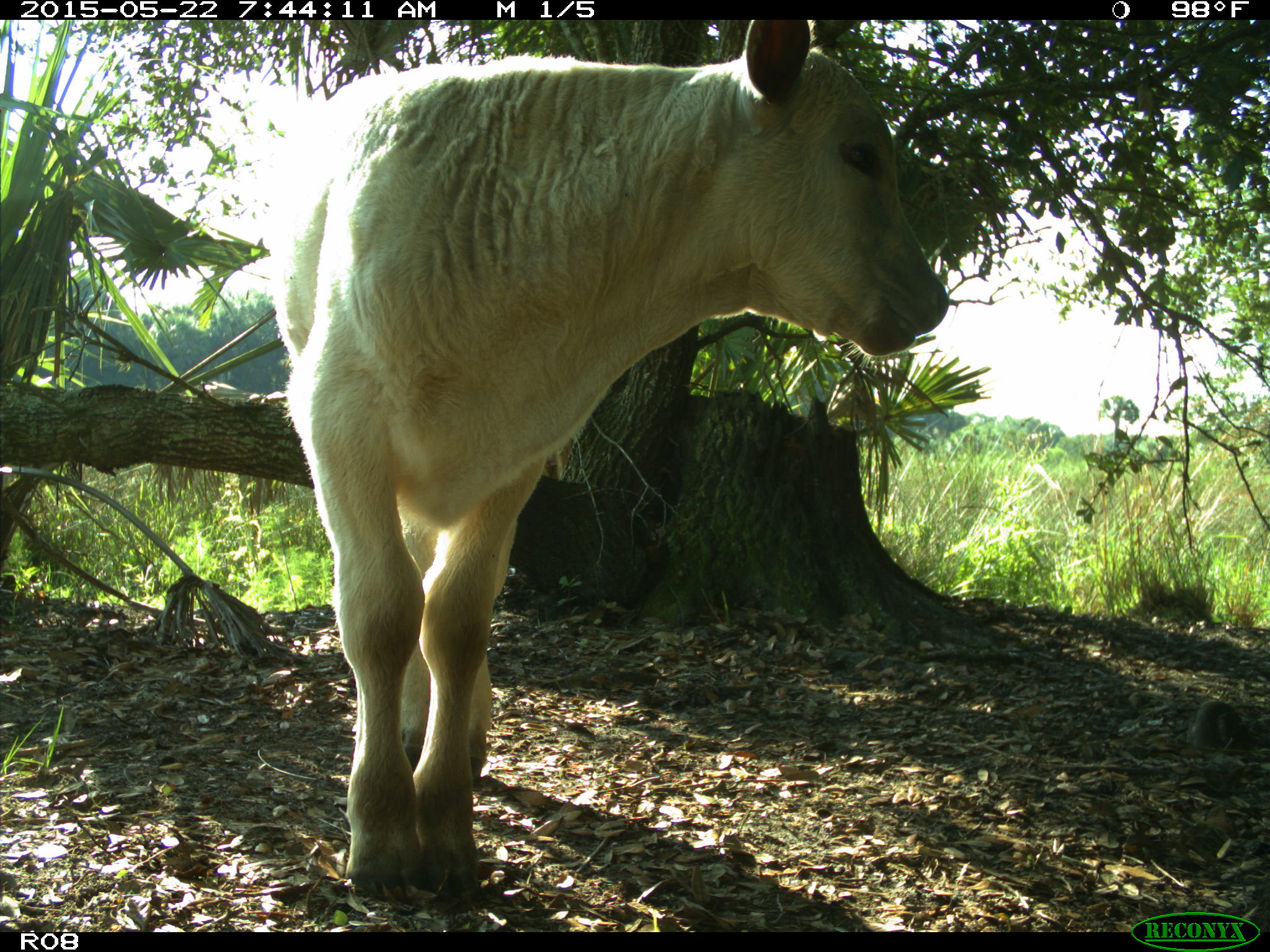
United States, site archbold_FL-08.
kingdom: Animalia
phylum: Chordata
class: Mammalia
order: Artiodactyla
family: Bovidae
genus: Bos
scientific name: Bos taurus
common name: domestic cow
Bos taurus (domestic cow).